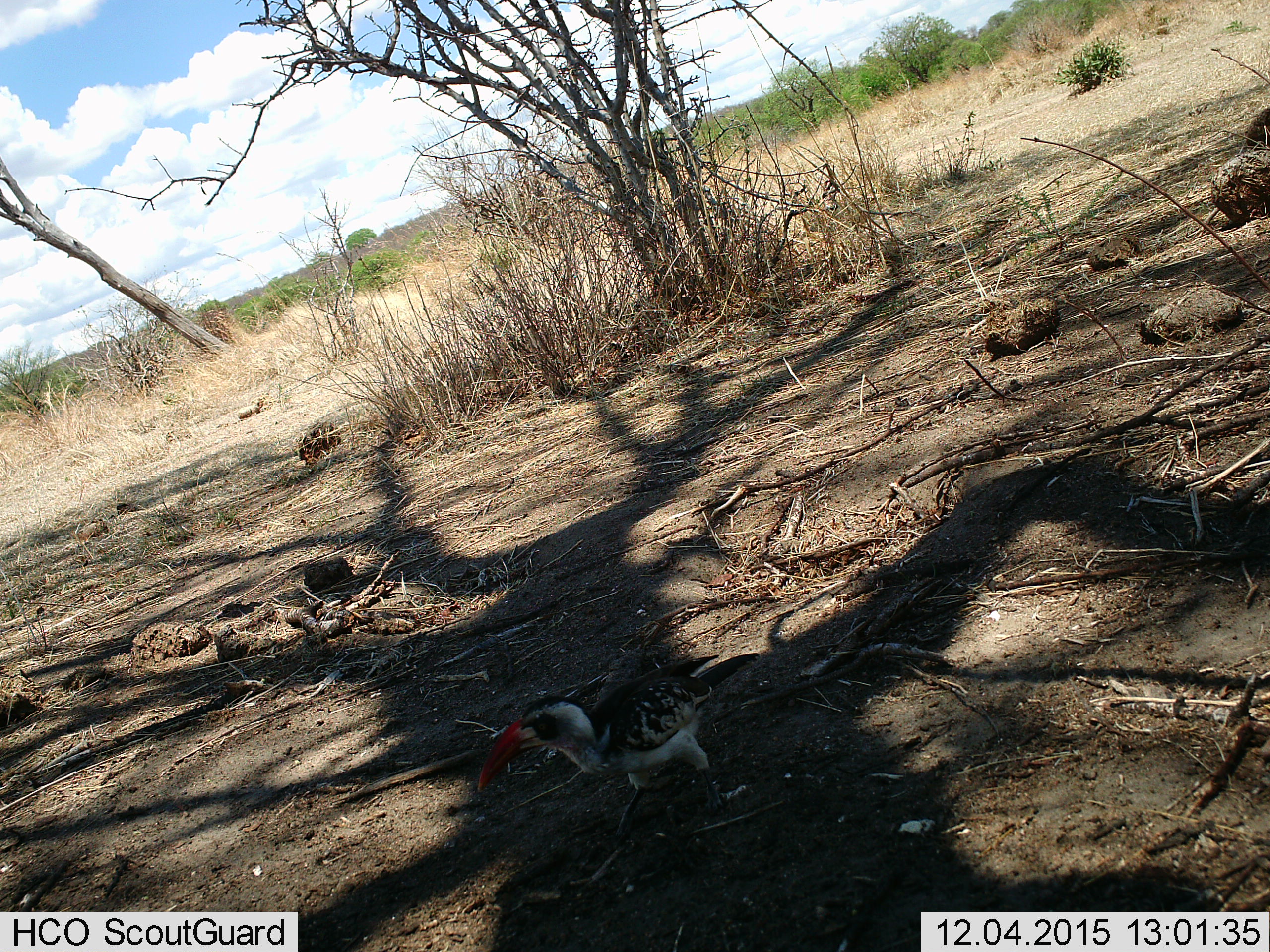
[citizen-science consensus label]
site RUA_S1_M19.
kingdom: Animalia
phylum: Chordata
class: Aves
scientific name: Aves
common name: bird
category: birdother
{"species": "birdother (bird) (Aves)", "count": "1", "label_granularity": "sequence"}